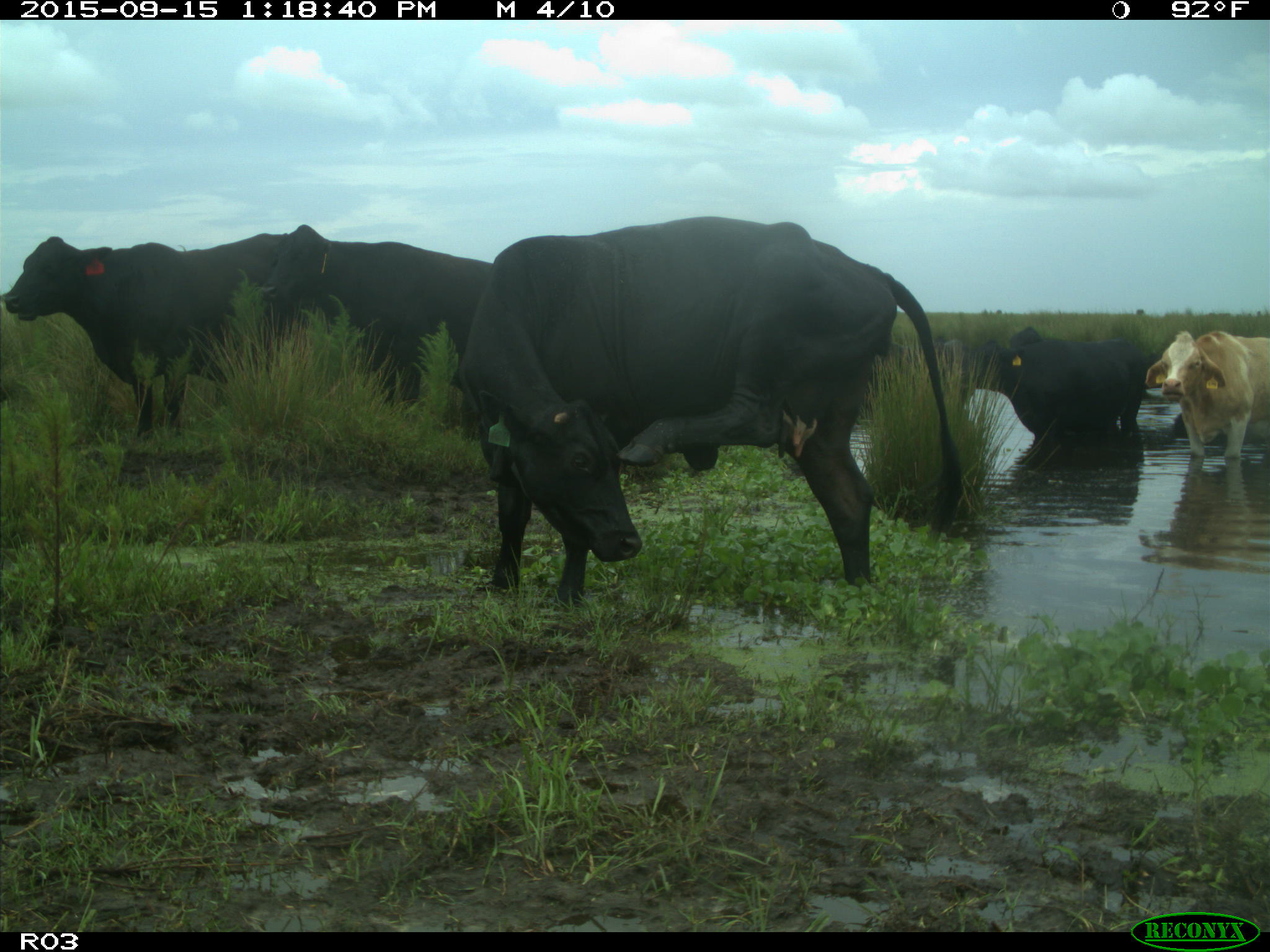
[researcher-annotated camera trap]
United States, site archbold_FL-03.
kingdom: Animalia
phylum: Chordata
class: Mammalia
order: Artiodactyla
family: Bovidae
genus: Bos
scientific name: Bos taurus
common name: domestic cow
Bos taurus (domestic cow).